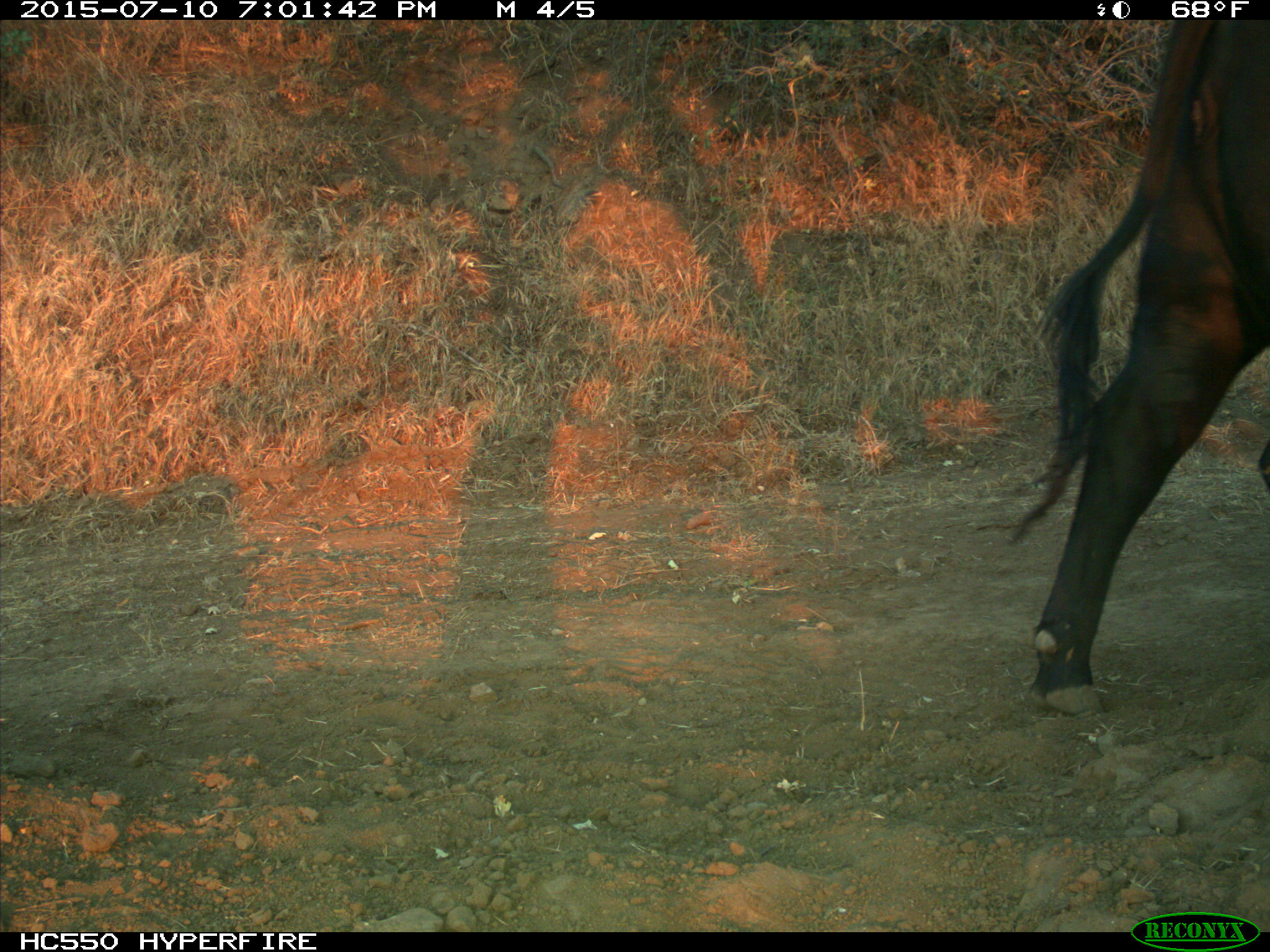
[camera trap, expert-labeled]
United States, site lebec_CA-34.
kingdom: Animalia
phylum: Chordata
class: Mammalia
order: Artiodactyla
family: Bovidae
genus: Bos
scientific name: Bos taurus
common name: domestic cow